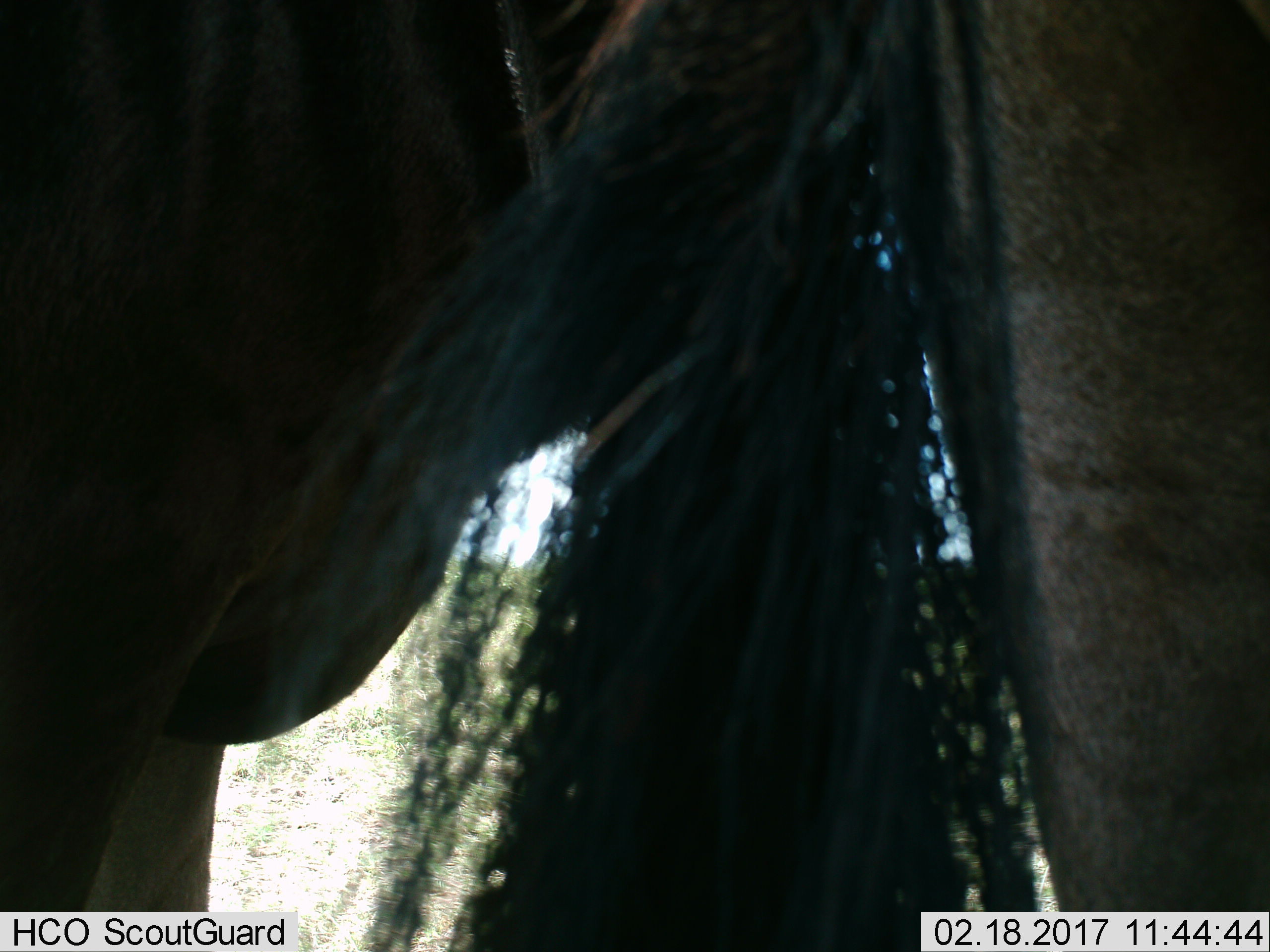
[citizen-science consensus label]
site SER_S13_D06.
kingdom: Animalia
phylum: Chordata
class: Mammalia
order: Artiodactyla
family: Bovidae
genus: Connochaetes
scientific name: Connochaetes taurinus taurinus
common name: blue wildebeest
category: wildebeestblue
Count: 1.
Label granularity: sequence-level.